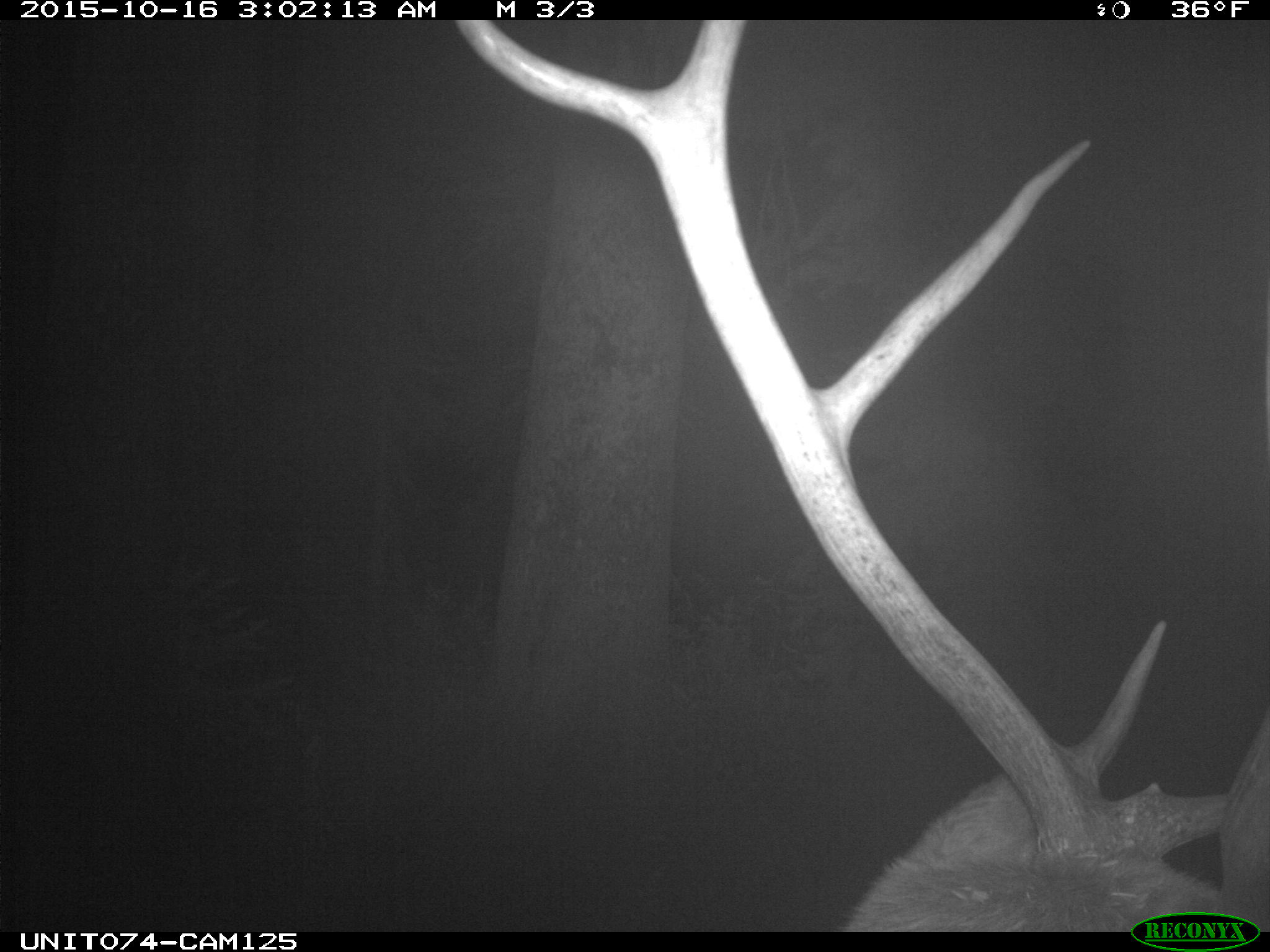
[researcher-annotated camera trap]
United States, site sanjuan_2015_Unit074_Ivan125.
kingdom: Animalia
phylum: Chordata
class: Mammalia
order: Artiodactyla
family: Cervidae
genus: Cervus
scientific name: Cervus elaphus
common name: red deer